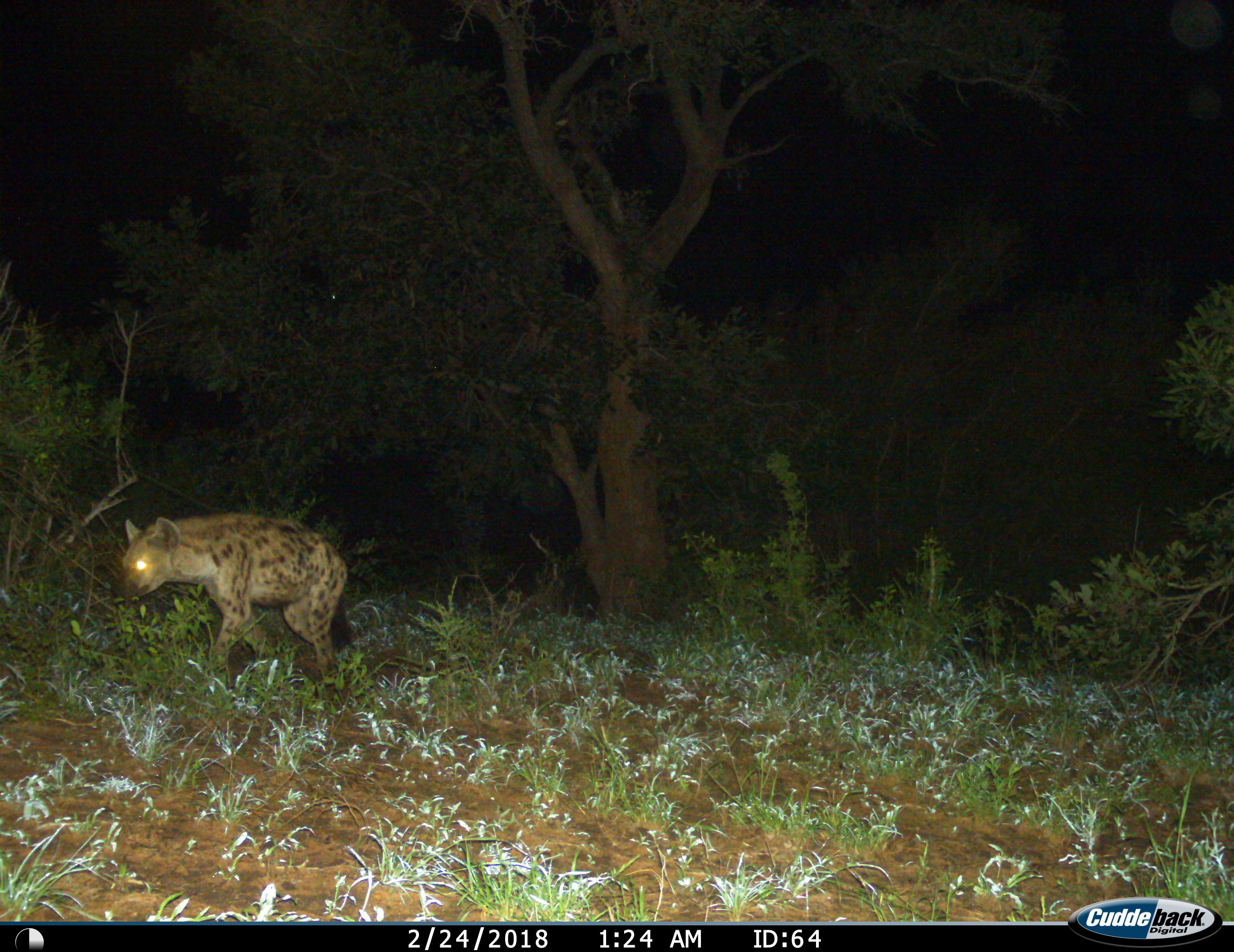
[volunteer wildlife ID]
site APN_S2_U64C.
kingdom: Animalia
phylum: Chordata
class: Mammalia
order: Carnivora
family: Hyaenidae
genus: Crocuta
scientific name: Crocuta crocuta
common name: spotted hyena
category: hyenaspotted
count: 1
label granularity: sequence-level